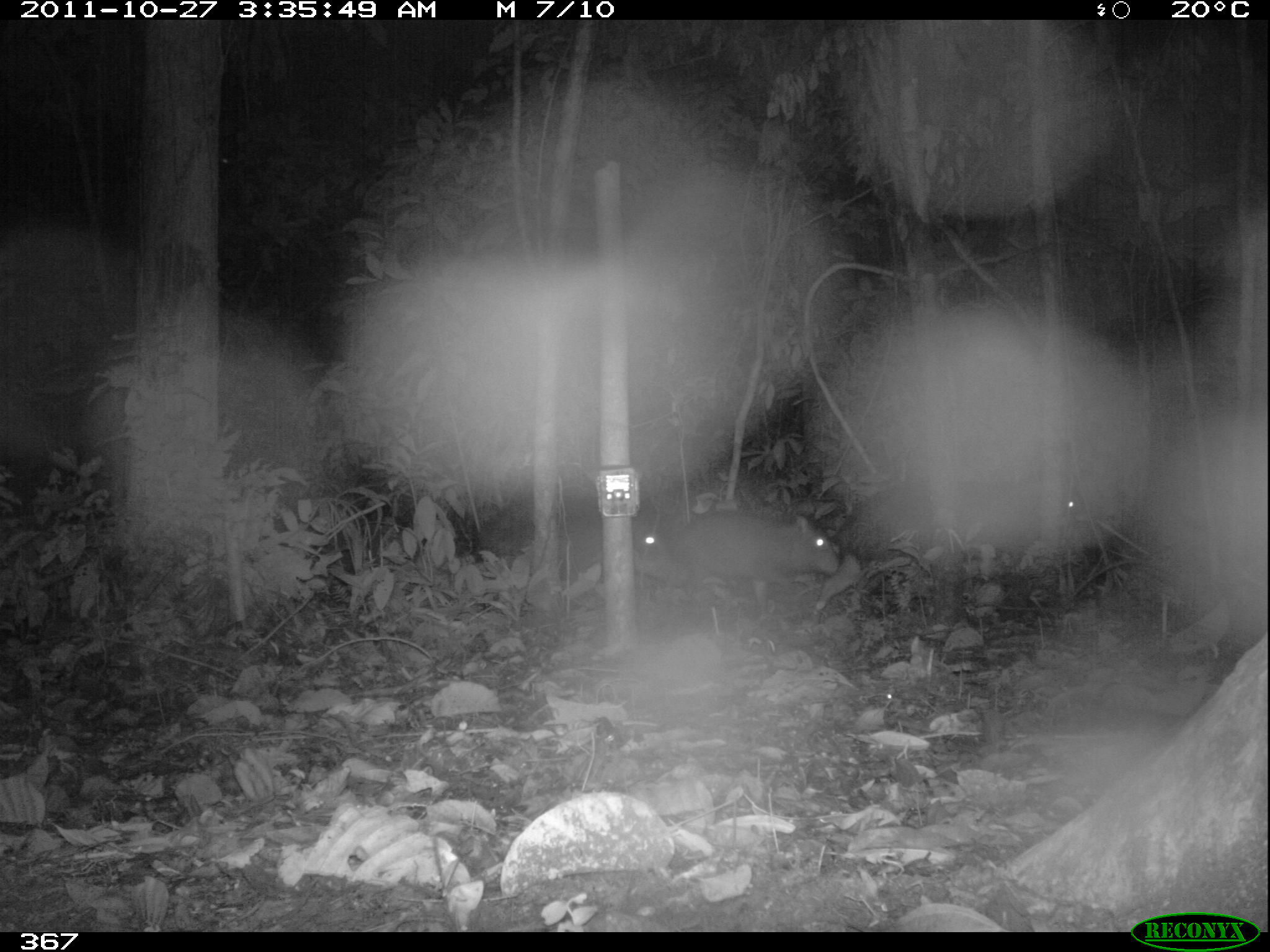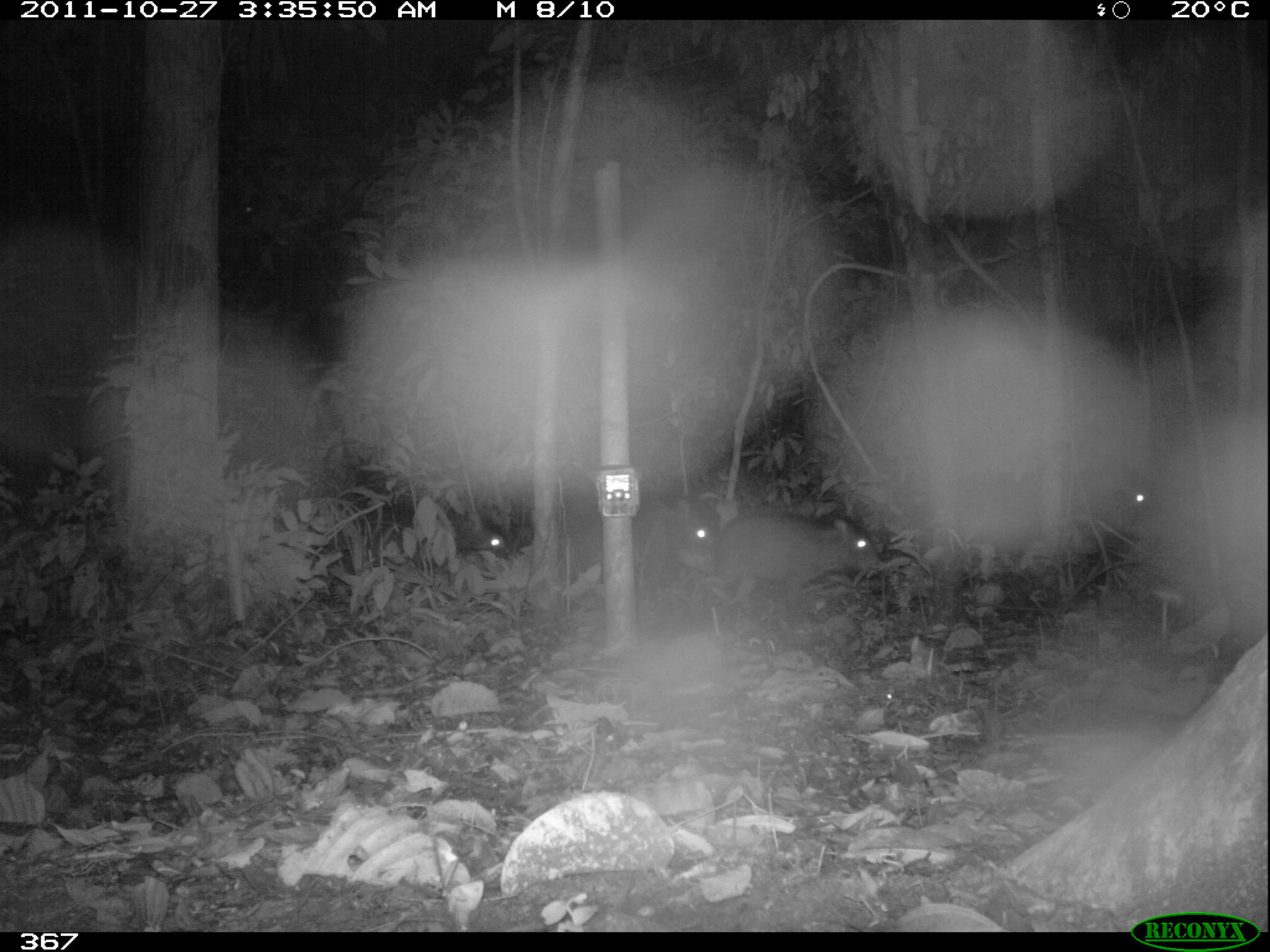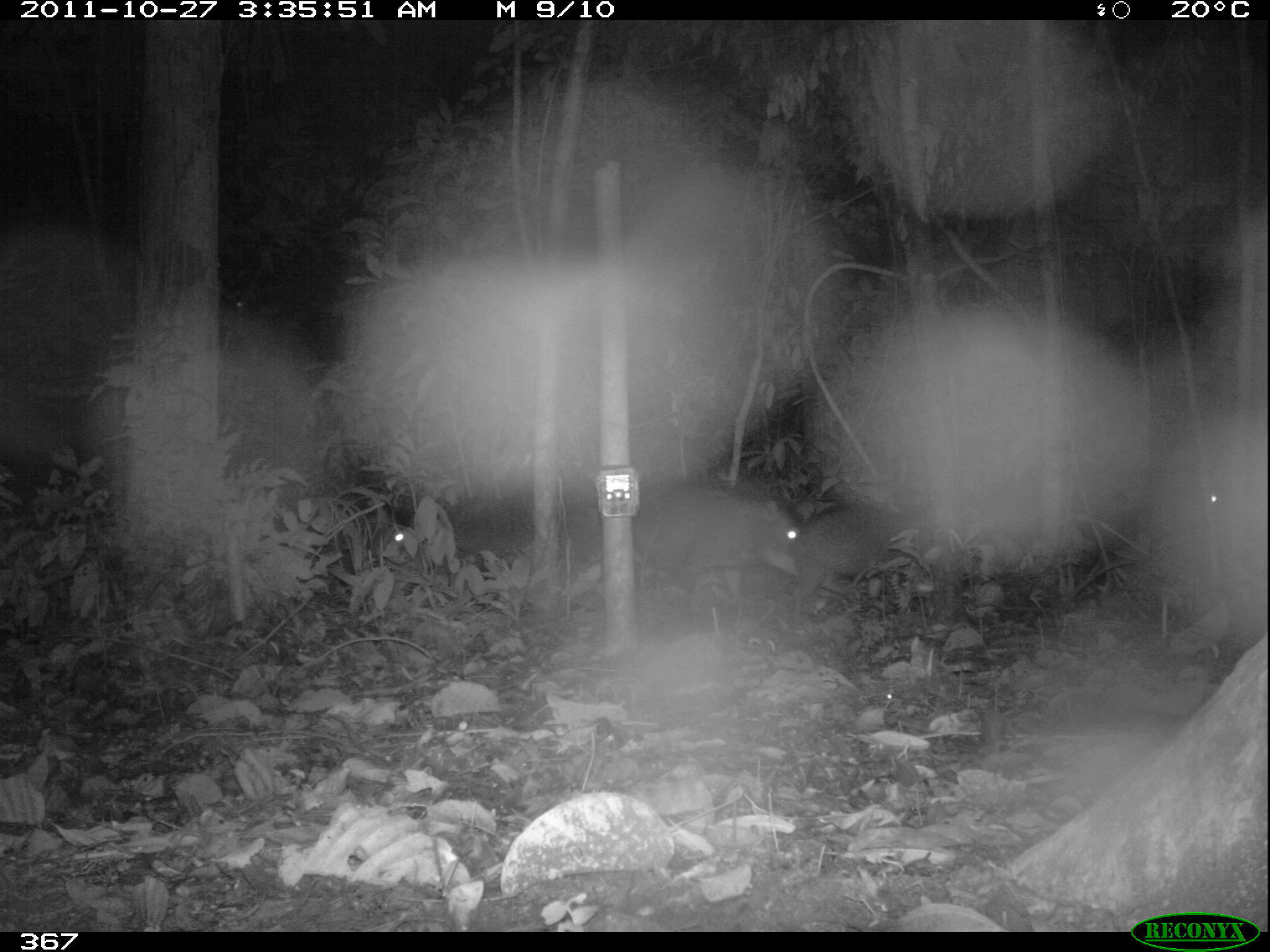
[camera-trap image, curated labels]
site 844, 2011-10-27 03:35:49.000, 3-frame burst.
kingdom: Animalia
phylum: Chordata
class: Mammalia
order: Artiodactyla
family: Tayassuidae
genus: Tayassu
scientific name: Tayassu pecari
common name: white-lipped peccary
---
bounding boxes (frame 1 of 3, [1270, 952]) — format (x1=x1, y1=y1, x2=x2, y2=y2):
tayassu pecari: (x1=674, y1=512, x2=841, y2=610); (x1=554, y1=517, x2=680, y2=594); (x1=960, y1=480, x2=1087, y2=555)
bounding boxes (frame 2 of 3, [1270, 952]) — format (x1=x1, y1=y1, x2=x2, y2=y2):
tayassu pecari: (x1=970, y1=459, x2=1185, y2=574); (x1=719, y1=514, x2=885, y2=612); (x1=573, y1=512, x2=722, y2=603); (x1=414, y1=507, x2=514, y2=579)